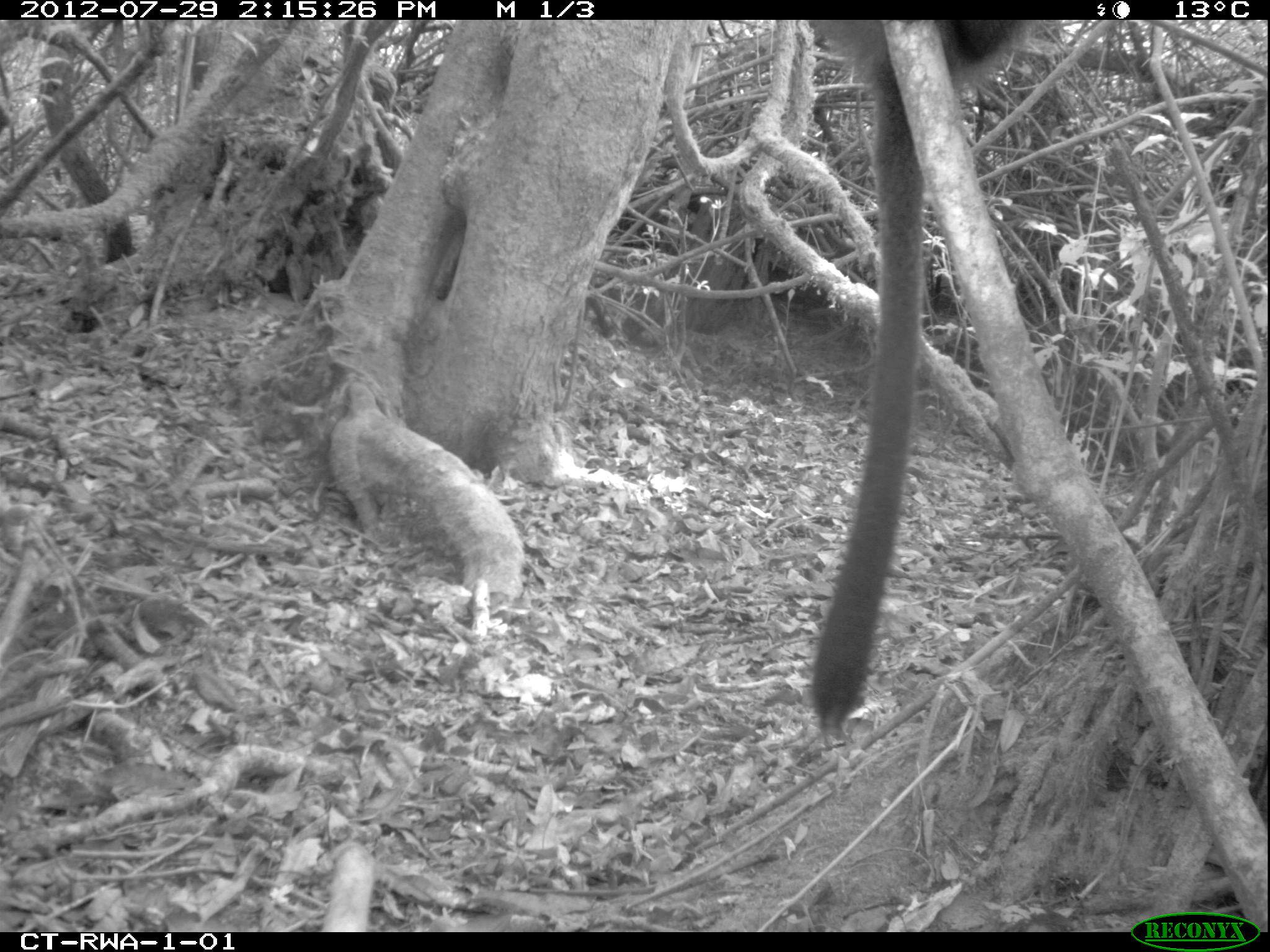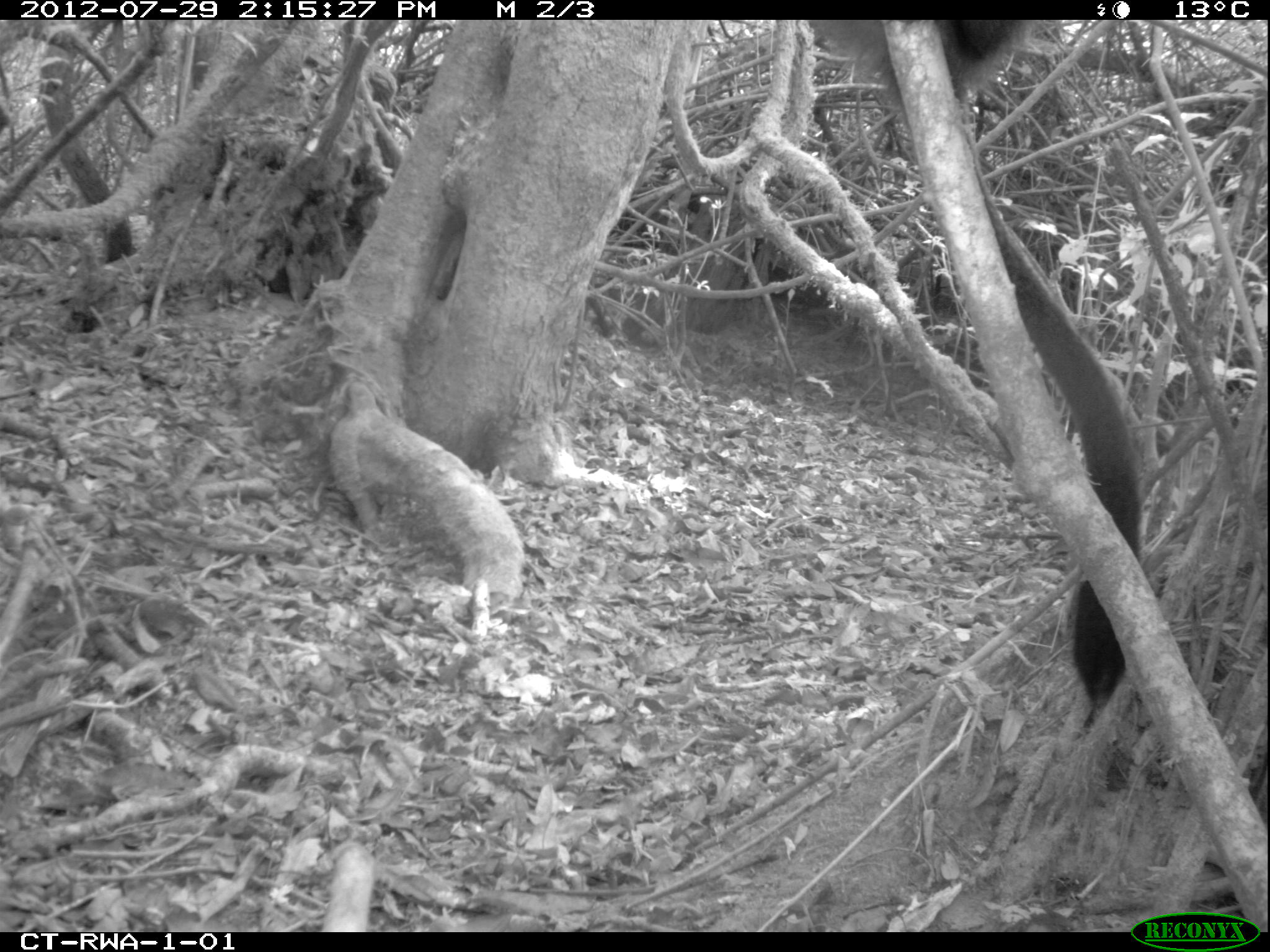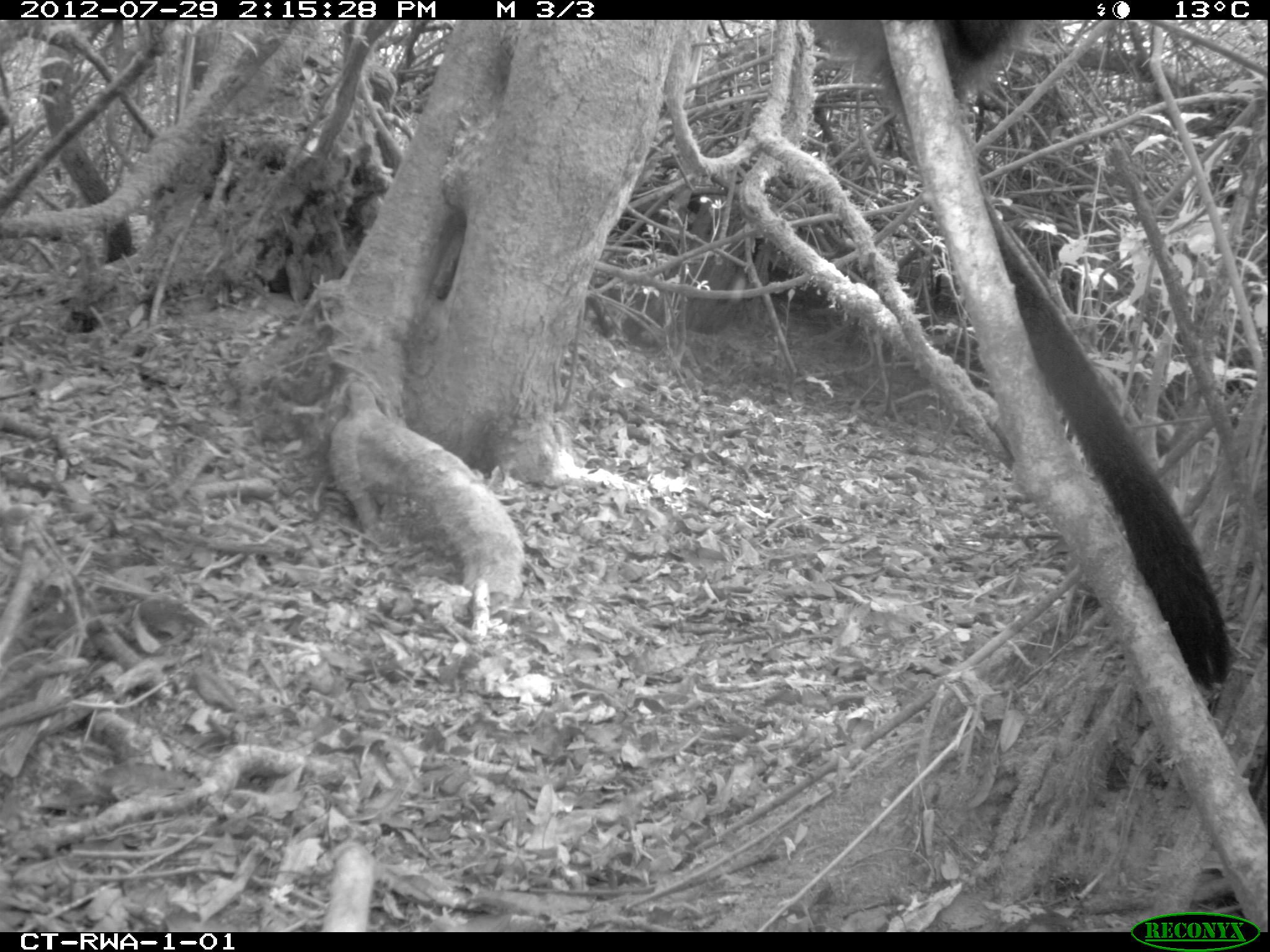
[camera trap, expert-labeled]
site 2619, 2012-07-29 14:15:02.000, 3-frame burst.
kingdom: Animalia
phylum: Chordata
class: Mammalia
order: Primates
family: Cercopithecidae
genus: Cercopithecus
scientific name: Cercopithecus mitis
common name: blue monkey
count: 1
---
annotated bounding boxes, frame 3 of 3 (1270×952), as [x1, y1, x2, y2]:
cercopithecus mitis: [813, 18, 1232, 693]